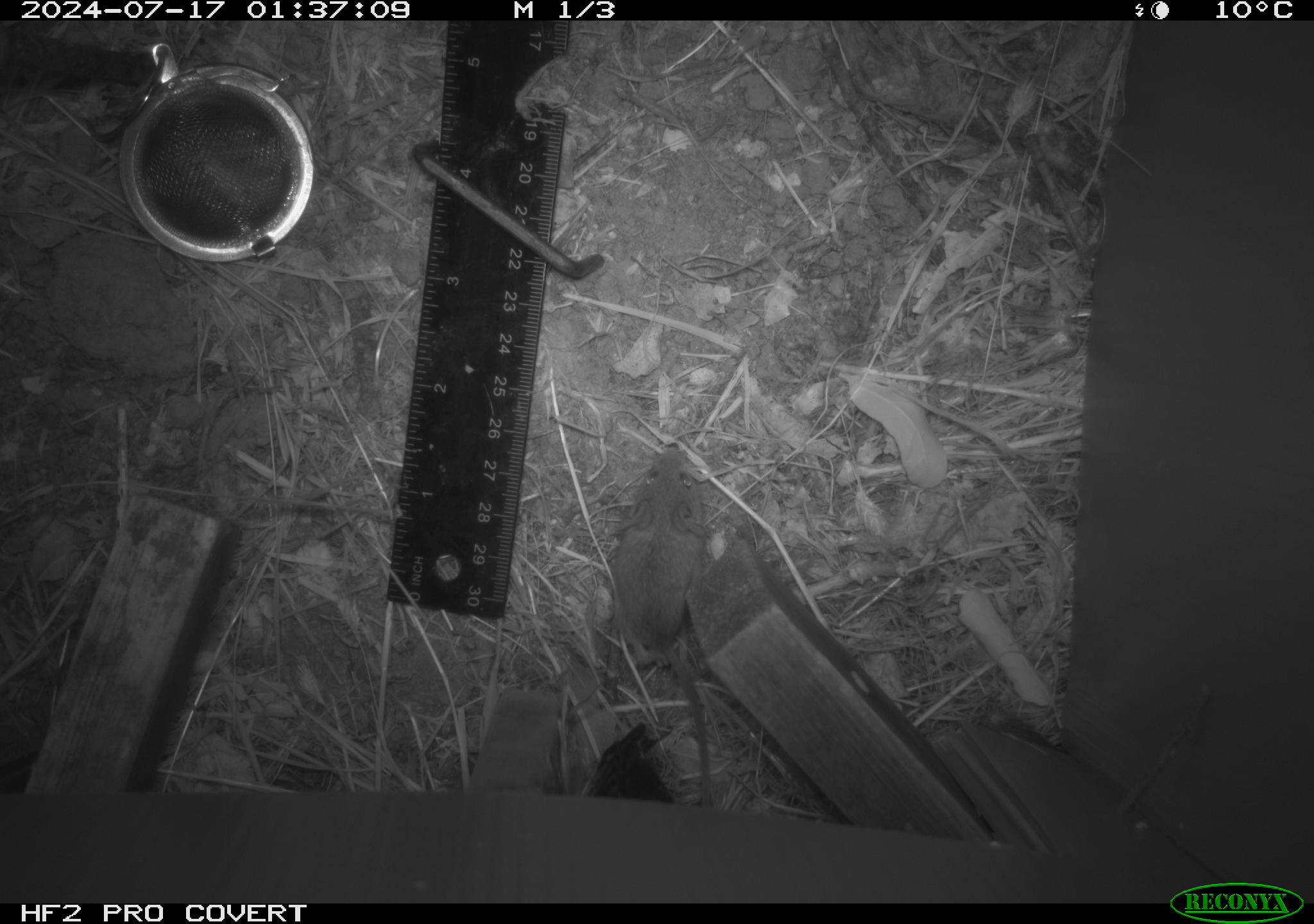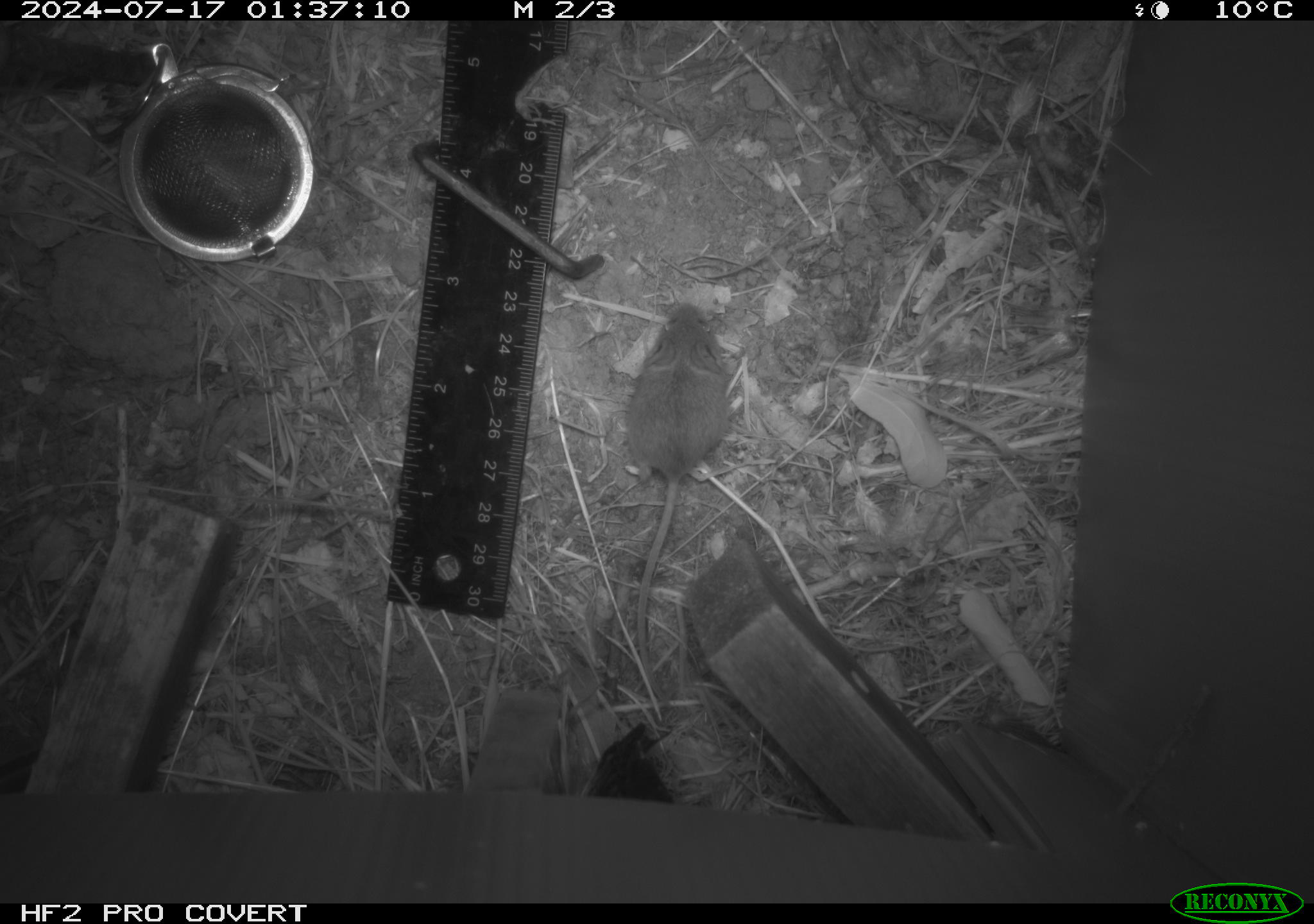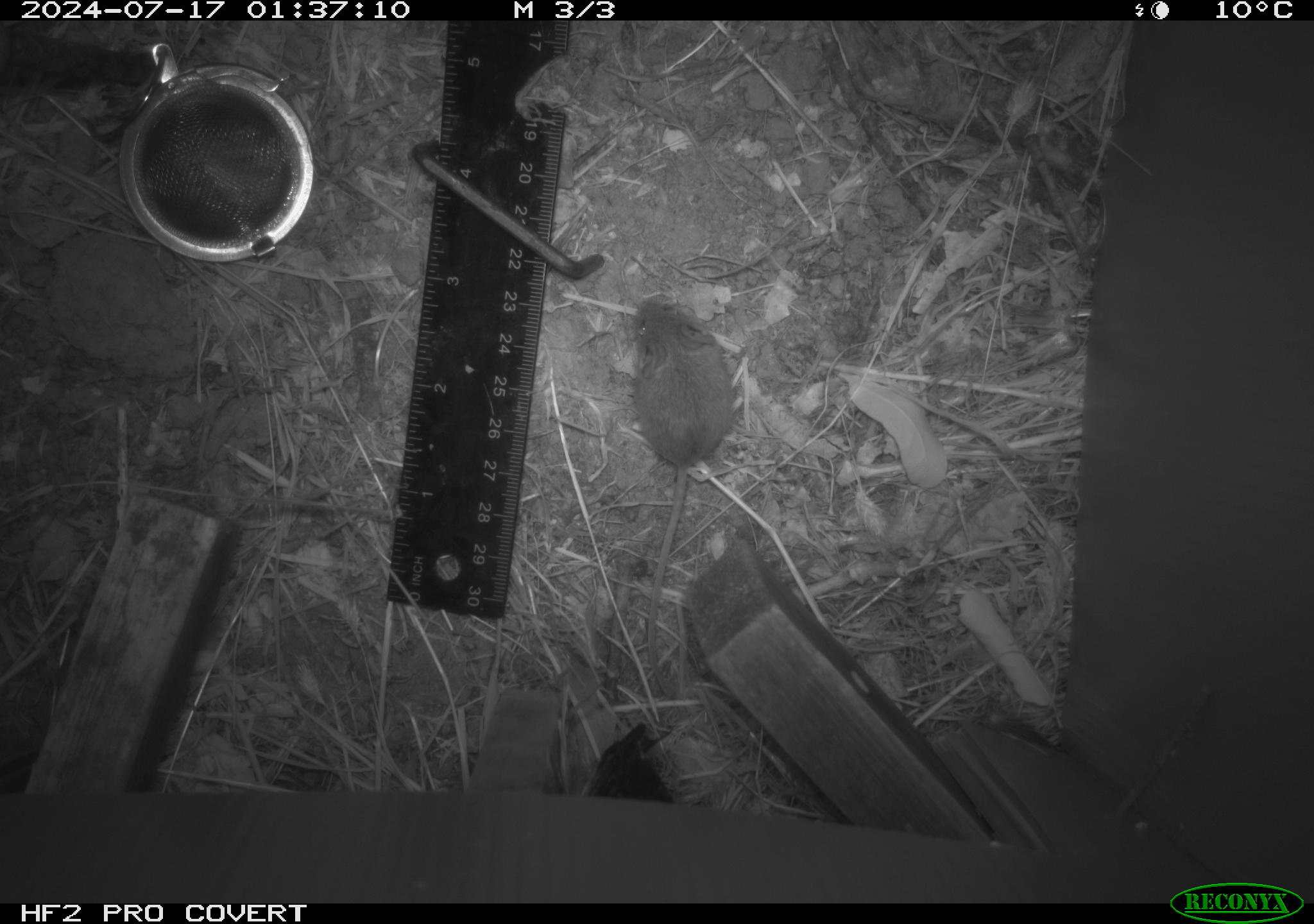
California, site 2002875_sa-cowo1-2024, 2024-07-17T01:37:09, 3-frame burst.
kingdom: Animalia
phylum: Chordata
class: Mammalia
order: Rodentia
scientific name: Rodentia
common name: mouse species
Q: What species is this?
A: Mouse species (Rodentia).